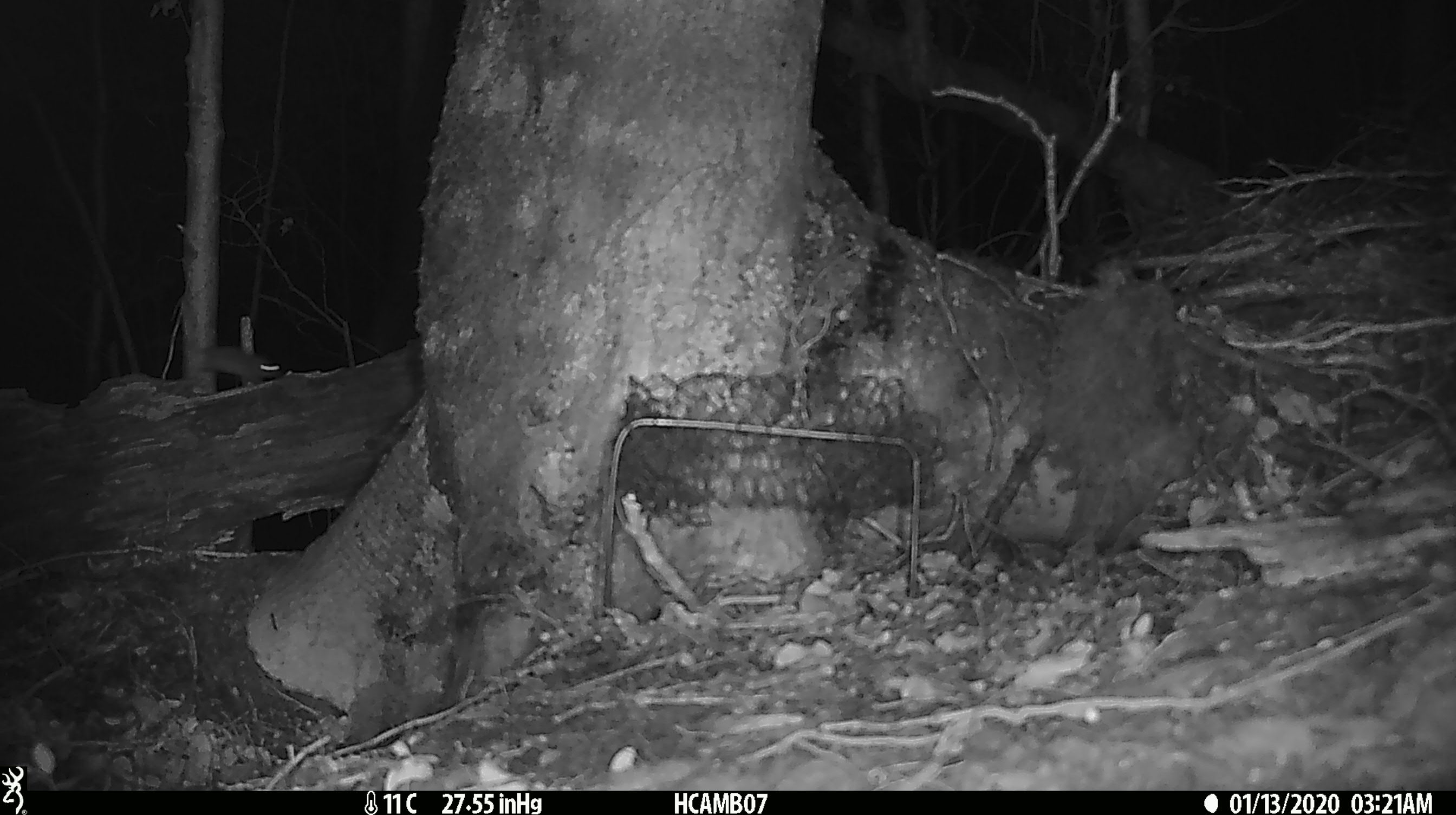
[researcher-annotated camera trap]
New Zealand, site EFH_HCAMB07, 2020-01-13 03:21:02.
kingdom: Animalia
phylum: Chordata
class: Mammalia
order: Rodentia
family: Muridae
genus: Mus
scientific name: Mus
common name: mouse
Mouse (Mus).